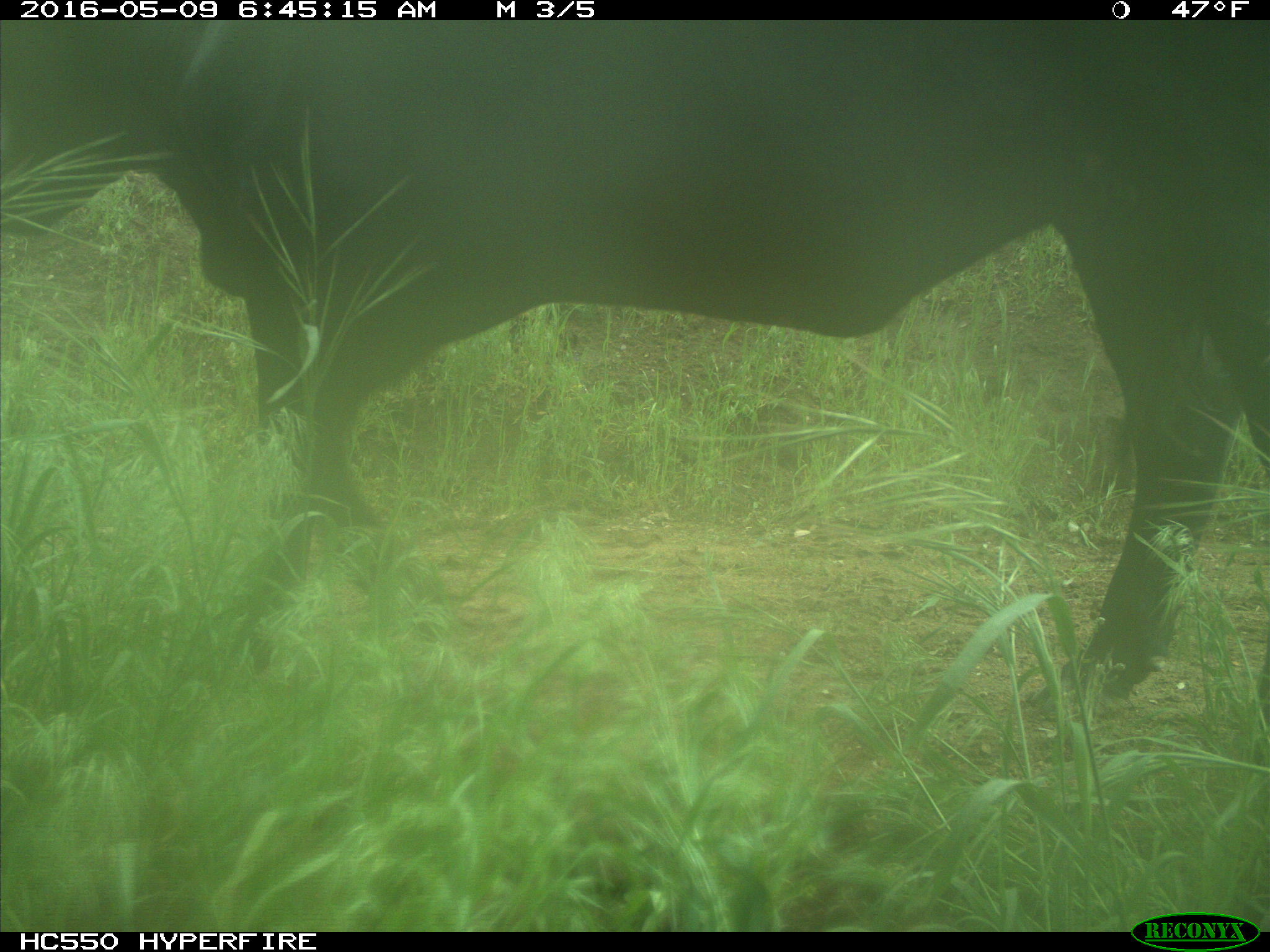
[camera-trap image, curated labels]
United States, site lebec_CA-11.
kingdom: Animalia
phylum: Chordata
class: Mammalia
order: Artiodactyla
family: Bovidae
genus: Bos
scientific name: Bos taurus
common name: domestic cow